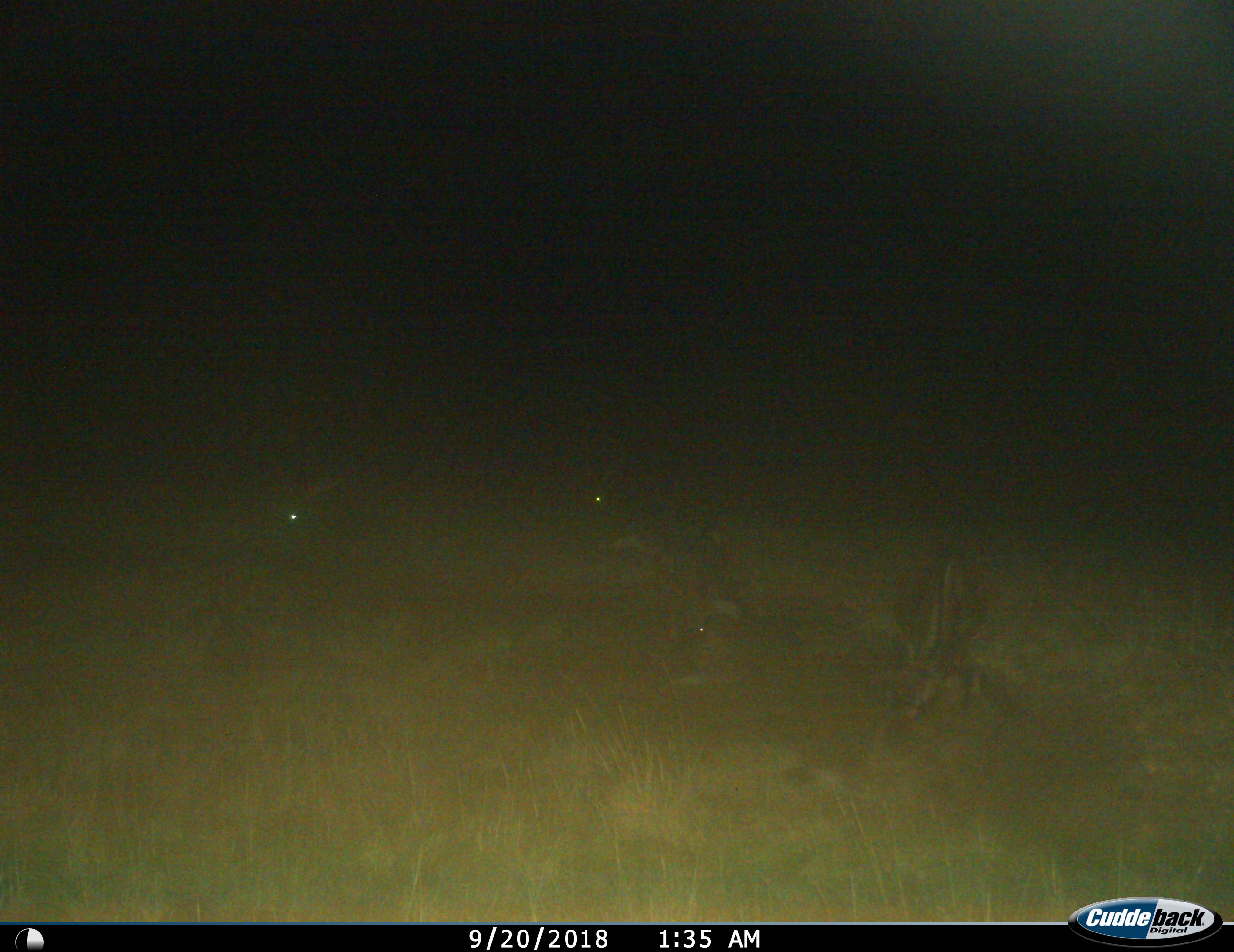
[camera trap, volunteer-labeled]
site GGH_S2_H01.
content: unidentified animal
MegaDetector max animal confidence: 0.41